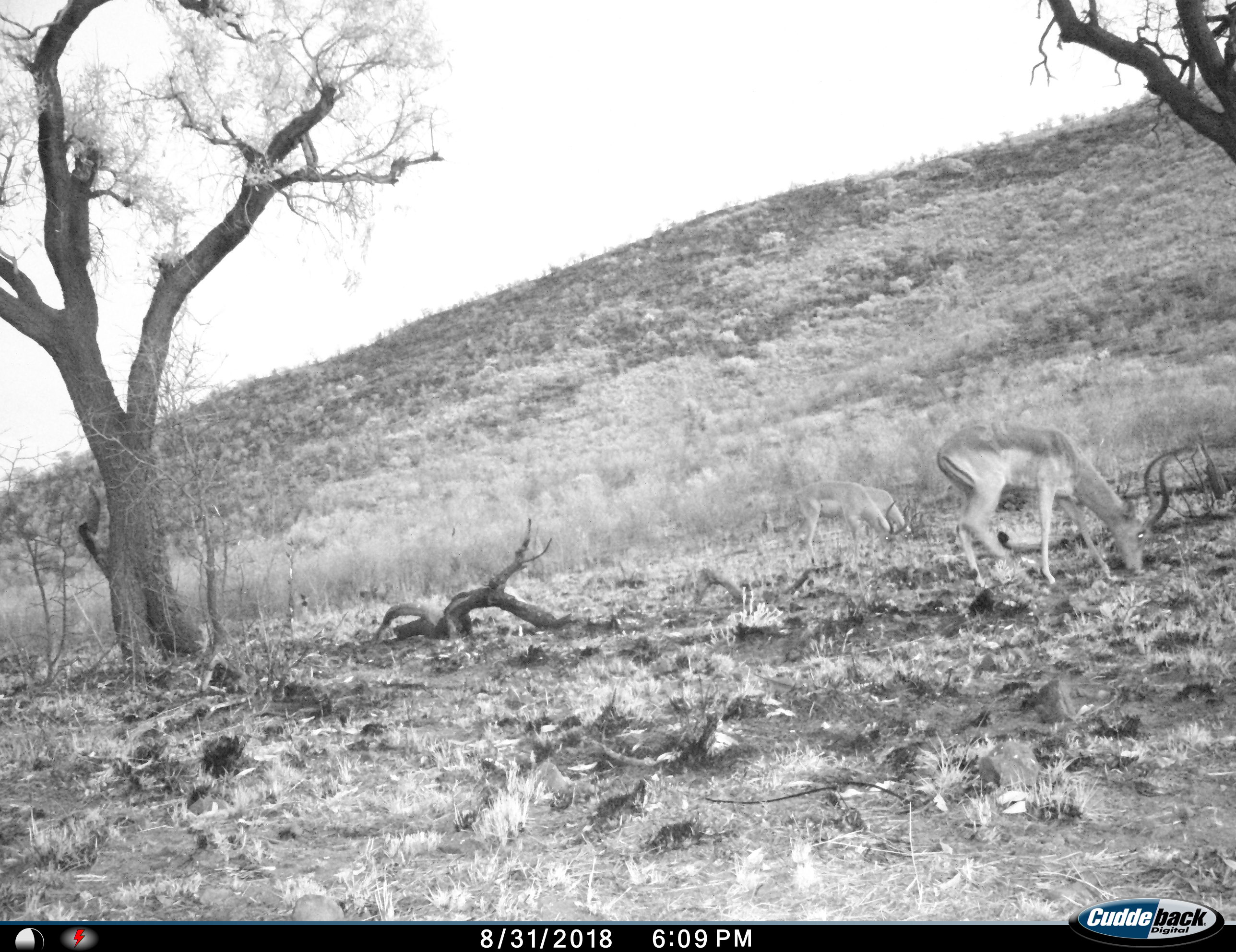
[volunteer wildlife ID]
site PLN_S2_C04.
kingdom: Animalia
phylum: Chordata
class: Mammalia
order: Artiodactyla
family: Bovidae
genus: Aepyceros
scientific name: Aepyceros melampus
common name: impala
Impala (Aepyceros melampus), count 3. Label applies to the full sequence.